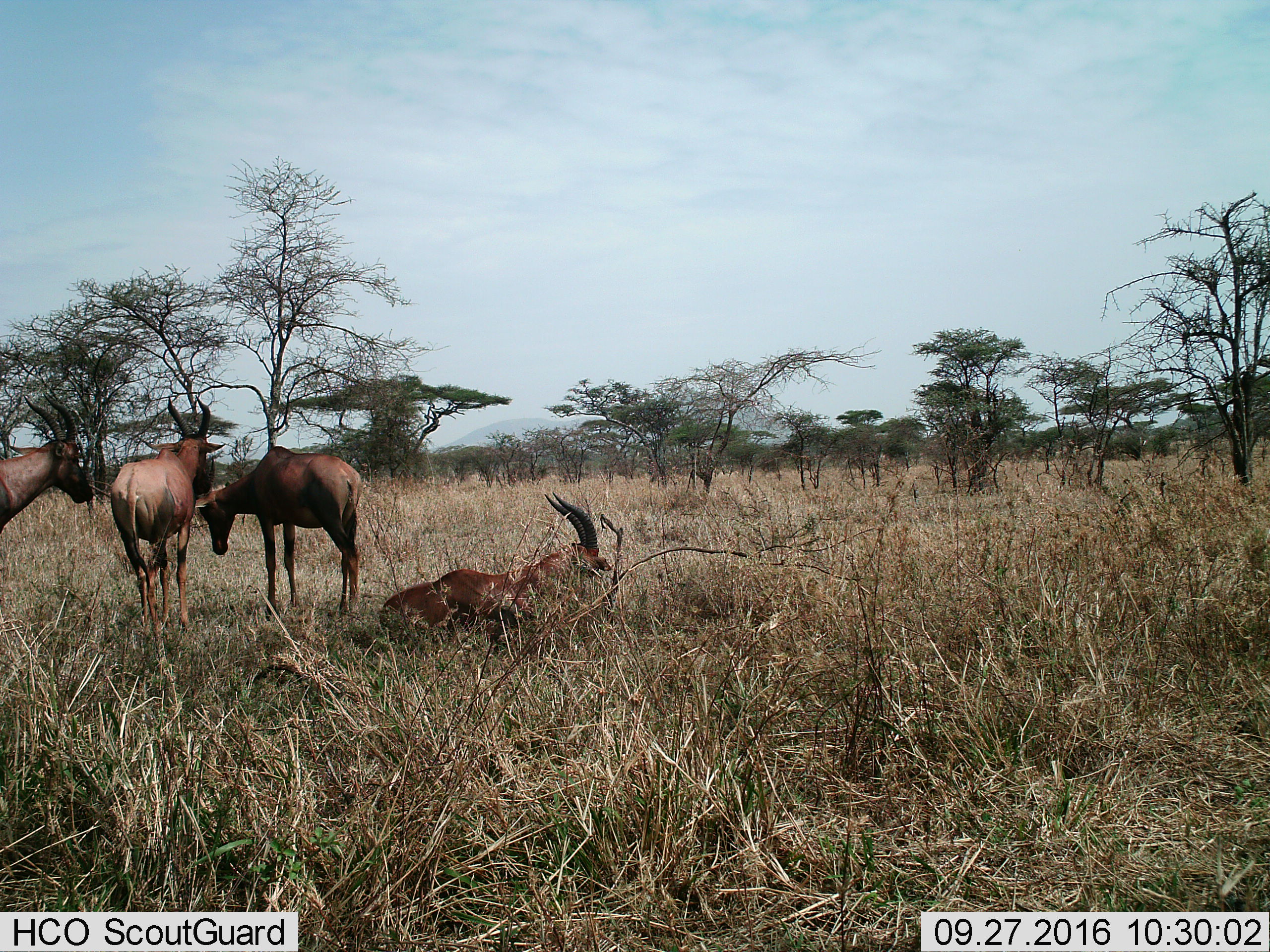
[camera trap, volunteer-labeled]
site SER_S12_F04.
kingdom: Animalia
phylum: Chordata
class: Mammalia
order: Artiodactyla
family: Bovidae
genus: Damaliscus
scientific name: Damaliscus lunatus jimela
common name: topi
Topi (Damaliscus lunatus jimela), count 4. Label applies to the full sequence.